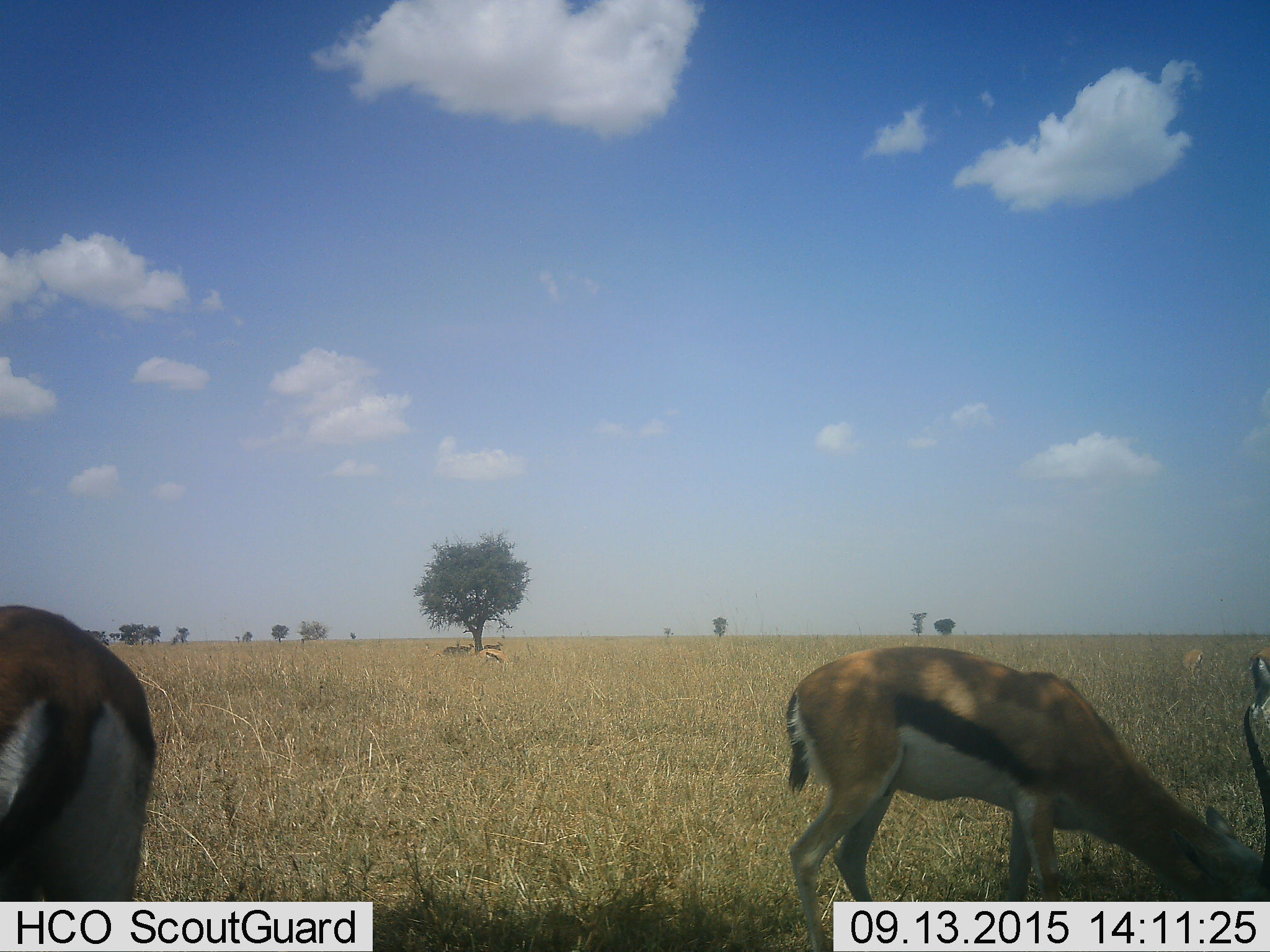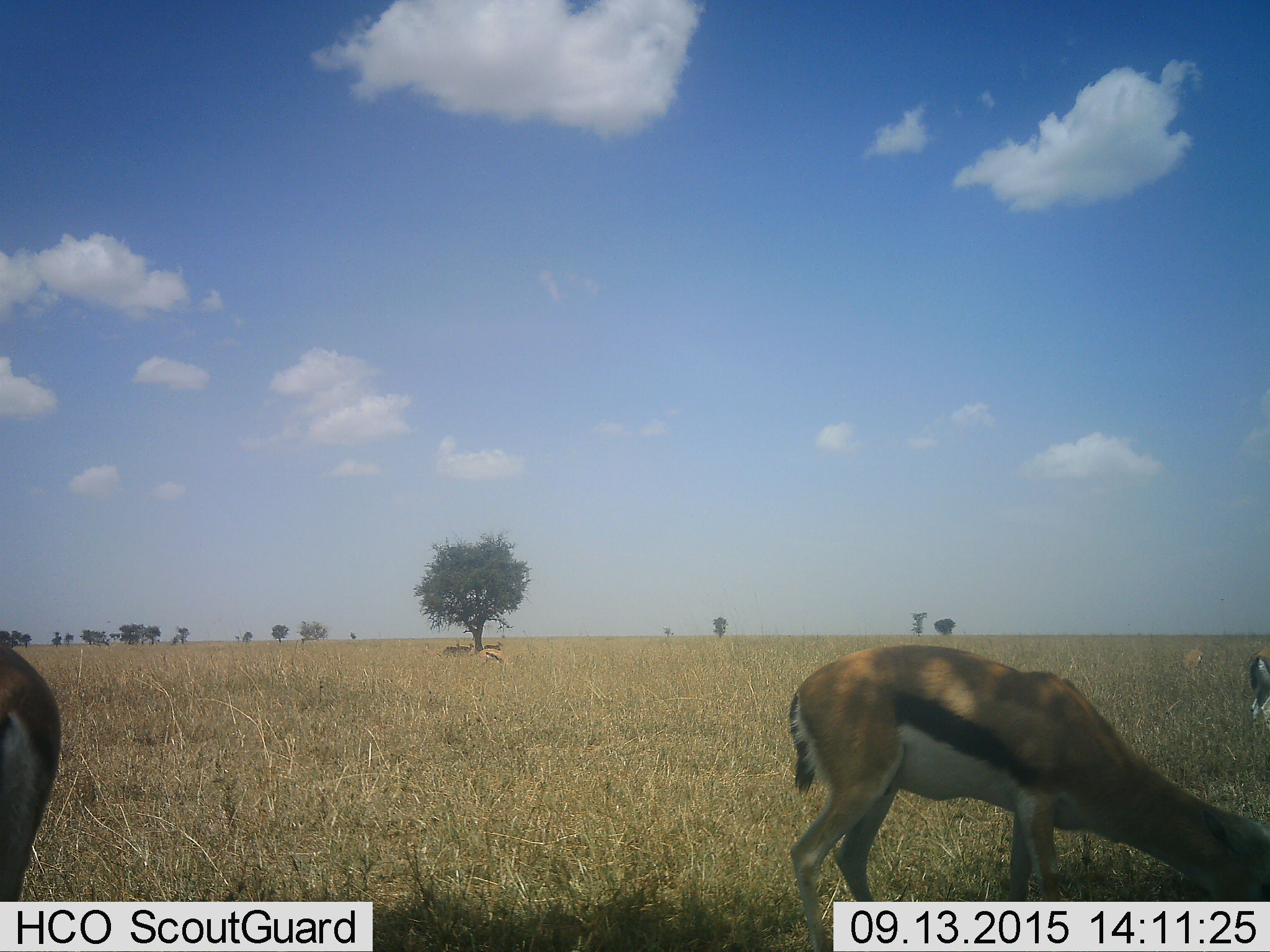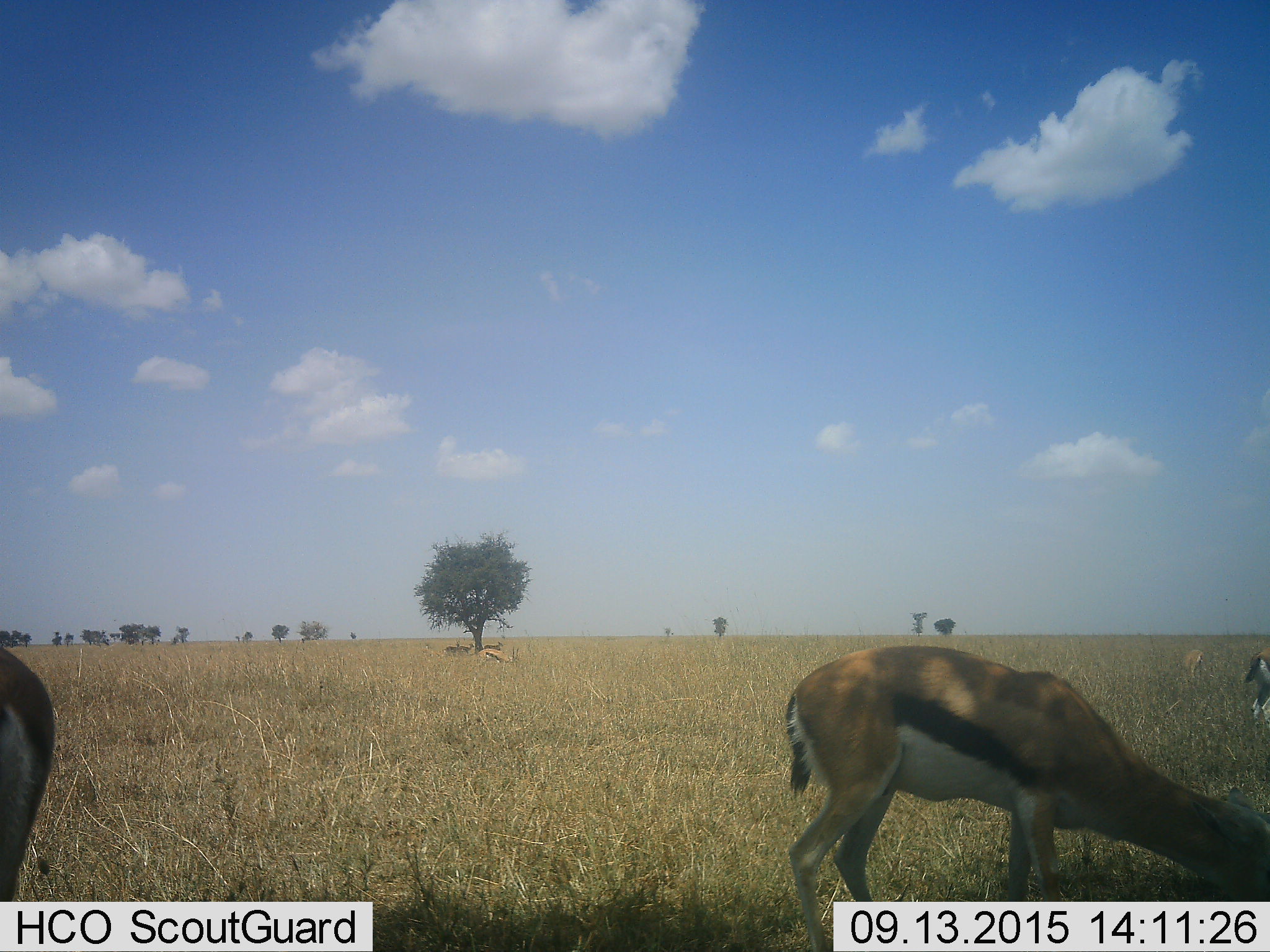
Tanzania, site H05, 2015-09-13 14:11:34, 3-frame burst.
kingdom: Animalia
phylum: Chordata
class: Mammalia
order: Artiodactyla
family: Bovidae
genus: Eudorcas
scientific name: Eudorcas thomsonii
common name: thomson's gazelle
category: gazellethomsons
Gazellethomsons (thomson's gazelle) (Eudorcas thomsonii), count 6. Behavior (volunteer vote fractions): standing 50%, resting 20%, moving 10%, interacting 10%. Young present (vote fraction): 10%. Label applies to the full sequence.